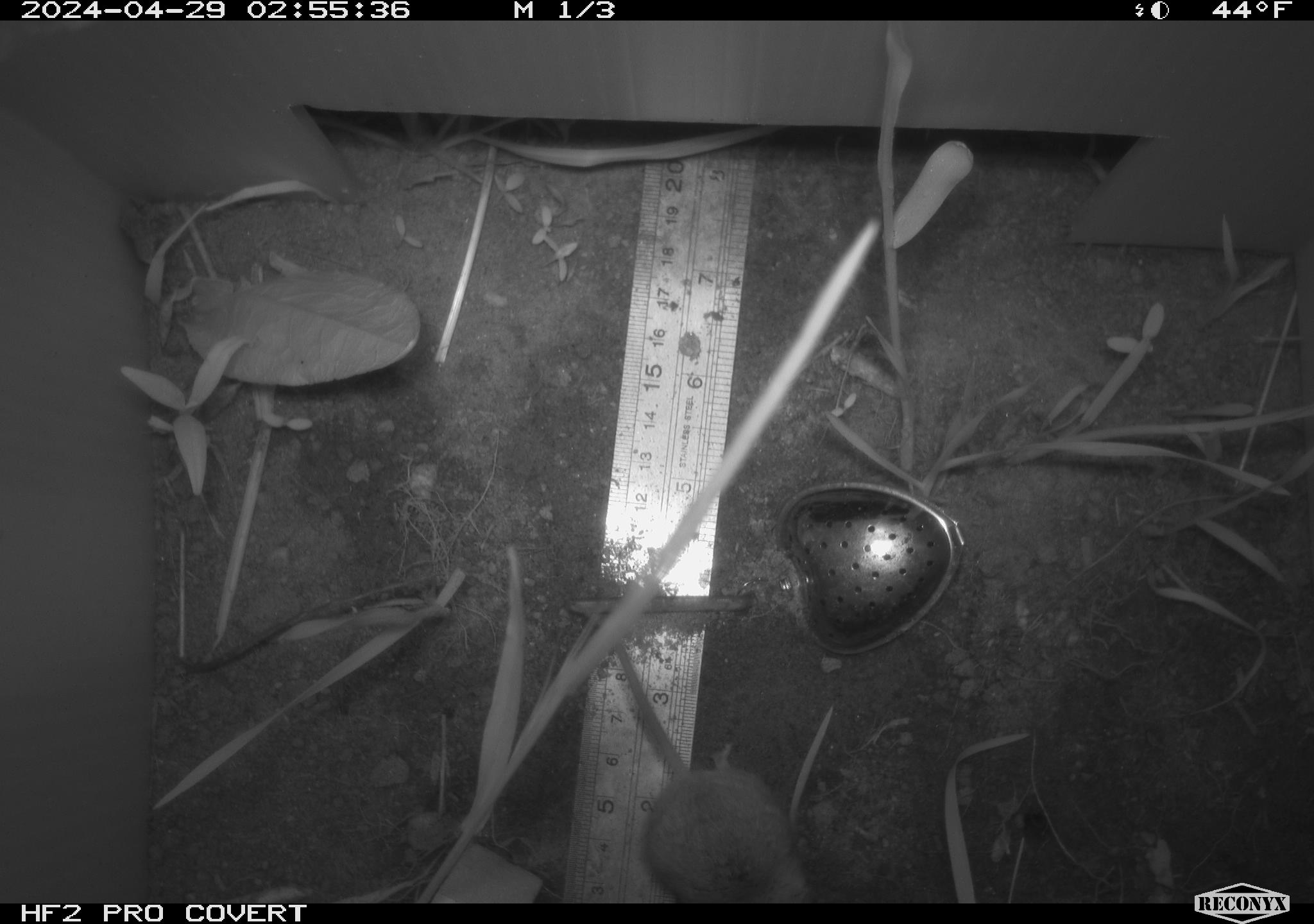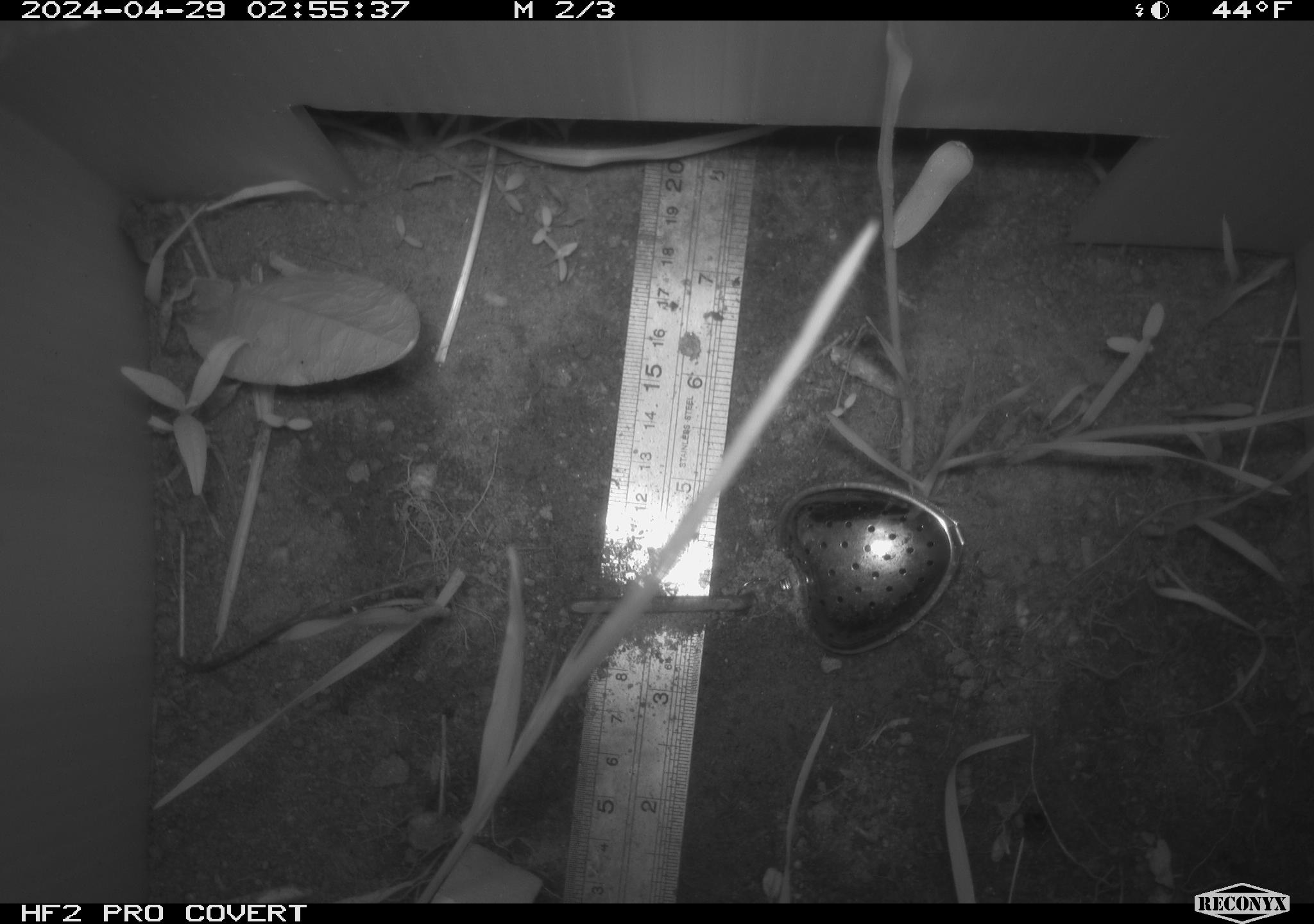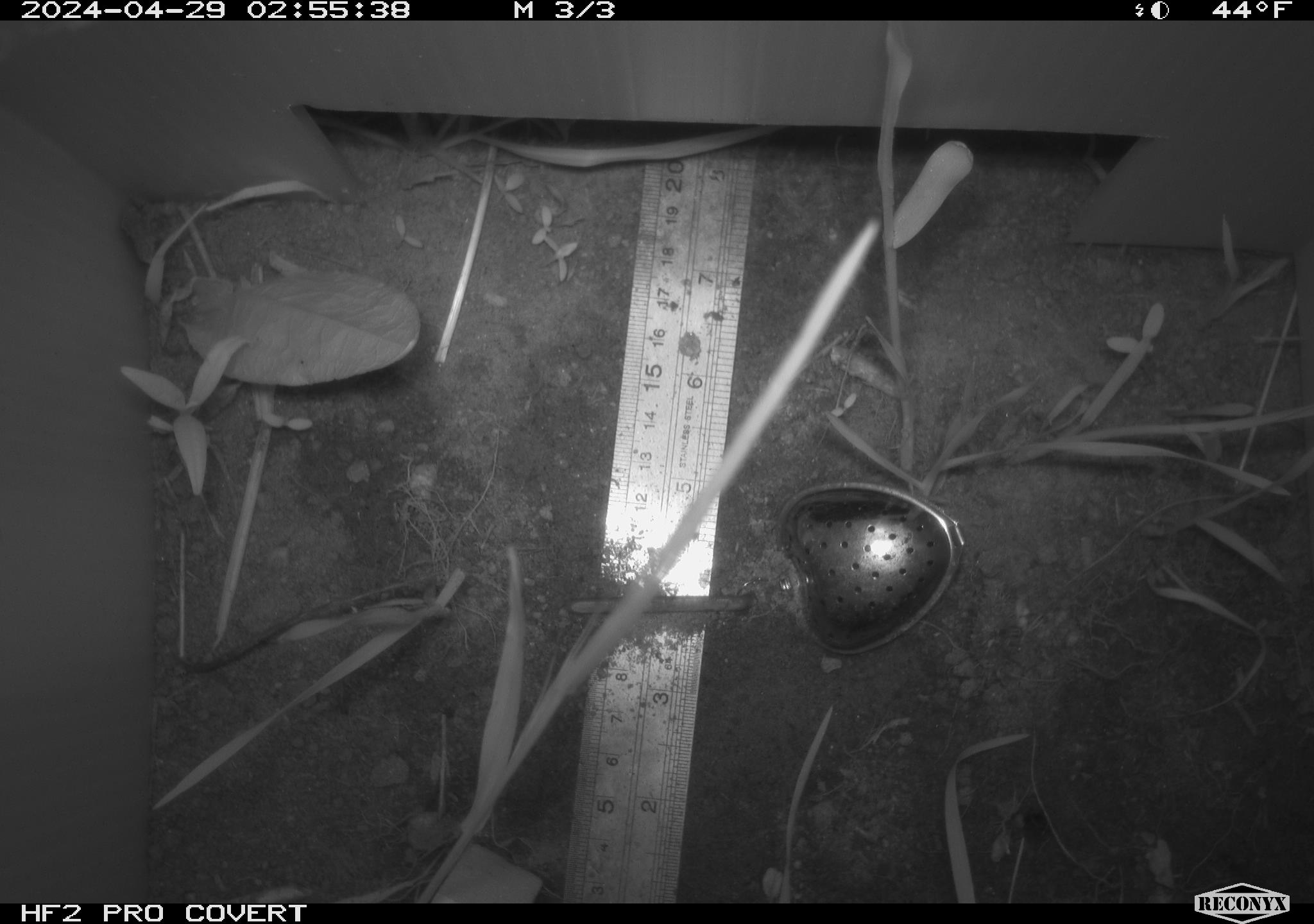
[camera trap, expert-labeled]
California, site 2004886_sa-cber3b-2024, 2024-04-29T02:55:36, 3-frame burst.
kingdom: Animalia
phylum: Chordata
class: Mammalia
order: Rodentia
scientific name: Rodentia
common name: mouse species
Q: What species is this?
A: Mouse species (Rodentia).